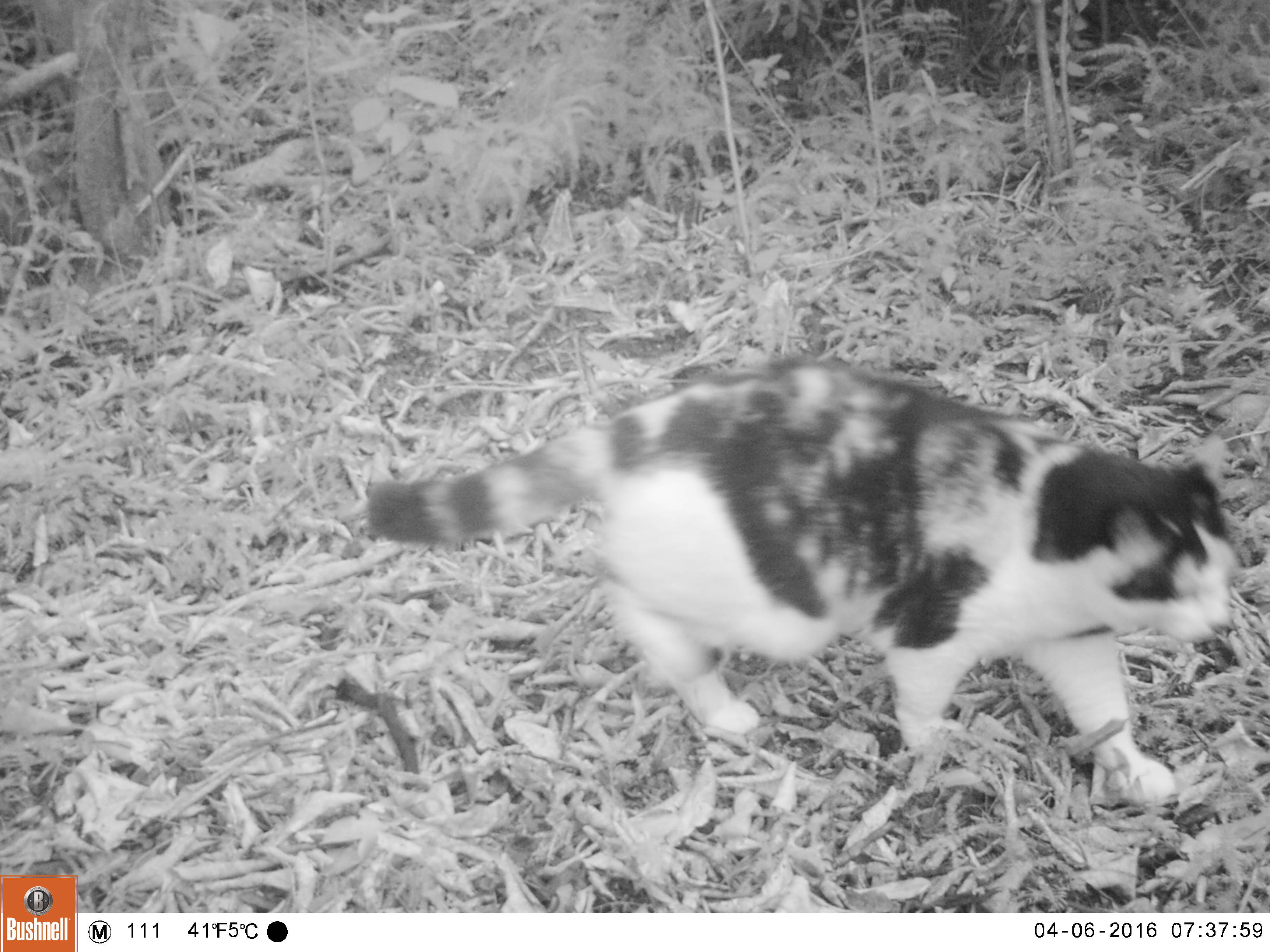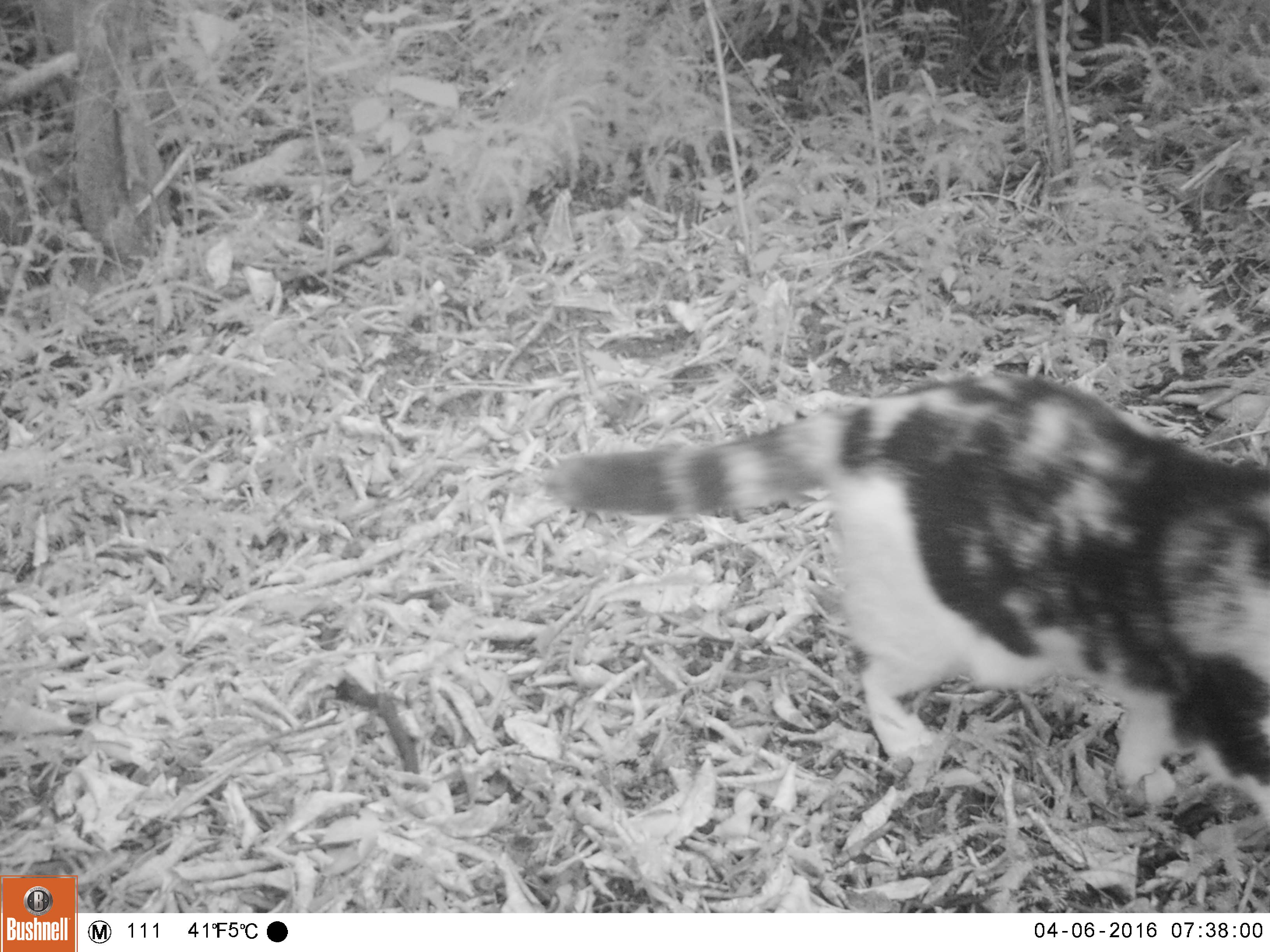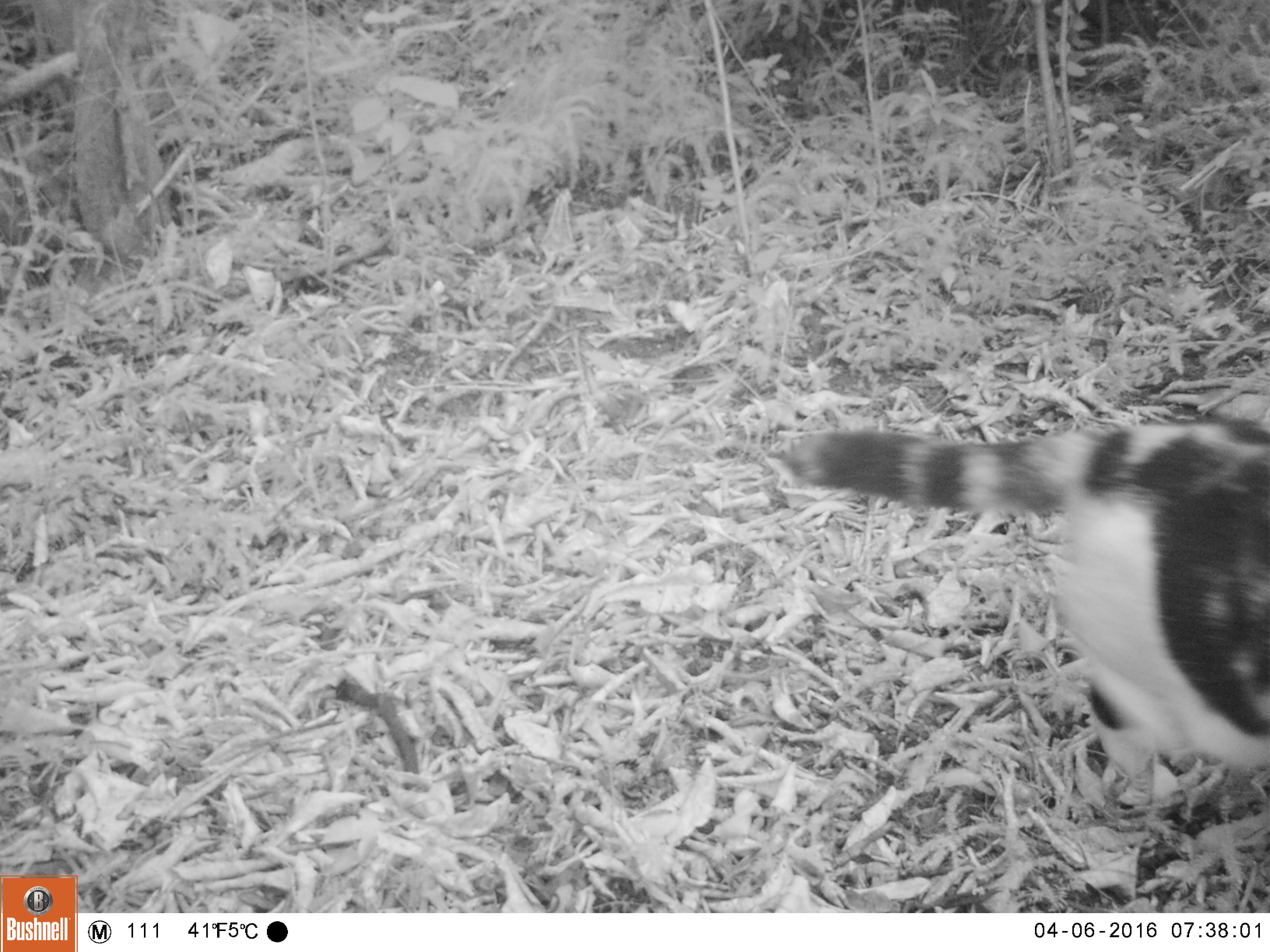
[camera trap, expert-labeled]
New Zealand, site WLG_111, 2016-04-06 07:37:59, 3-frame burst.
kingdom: Animalia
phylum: Chordata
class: Mammalia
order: Carnivora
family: Felidae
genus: Felis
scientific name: Felis catus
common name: domestic cat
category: cat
Cat (domestic cat) (Felis catus).